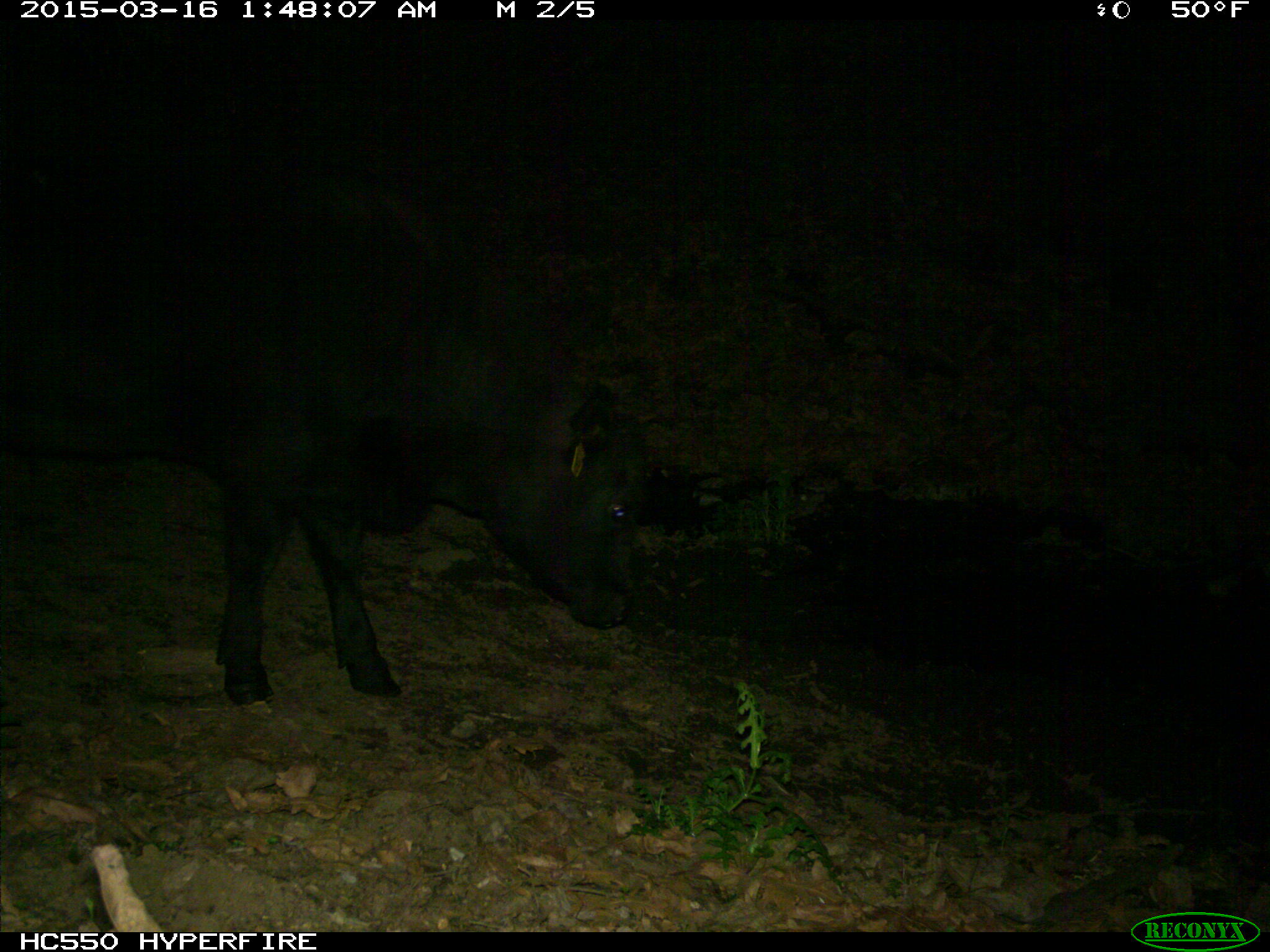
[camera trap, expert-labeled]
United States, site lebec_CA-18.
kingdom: Animalia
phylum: Chordata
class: Mammalia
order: Artiodactyla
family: Bovidae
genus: Bos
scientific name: Bos taurus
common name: domestic cow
Bos taurus (domestic cow).